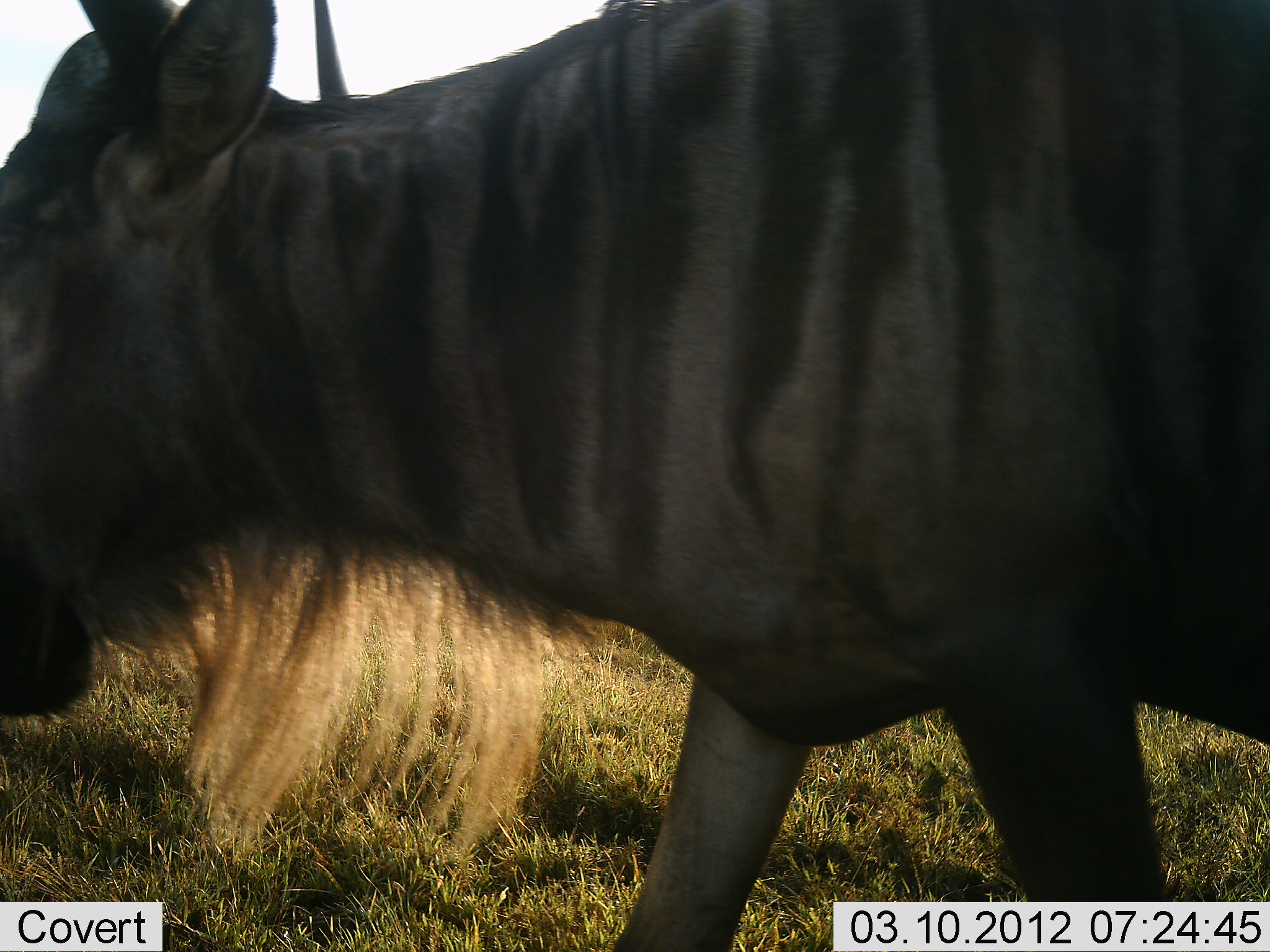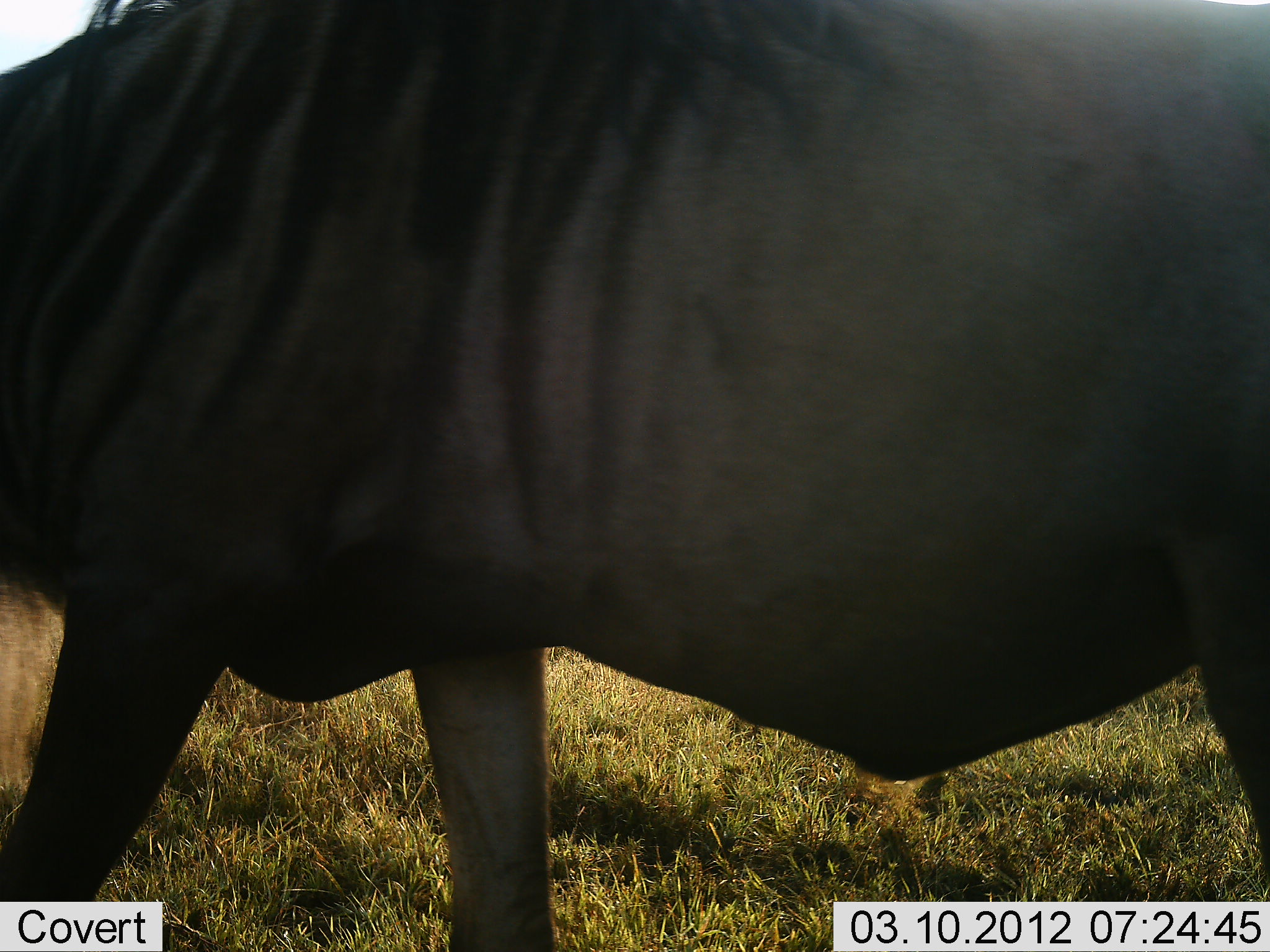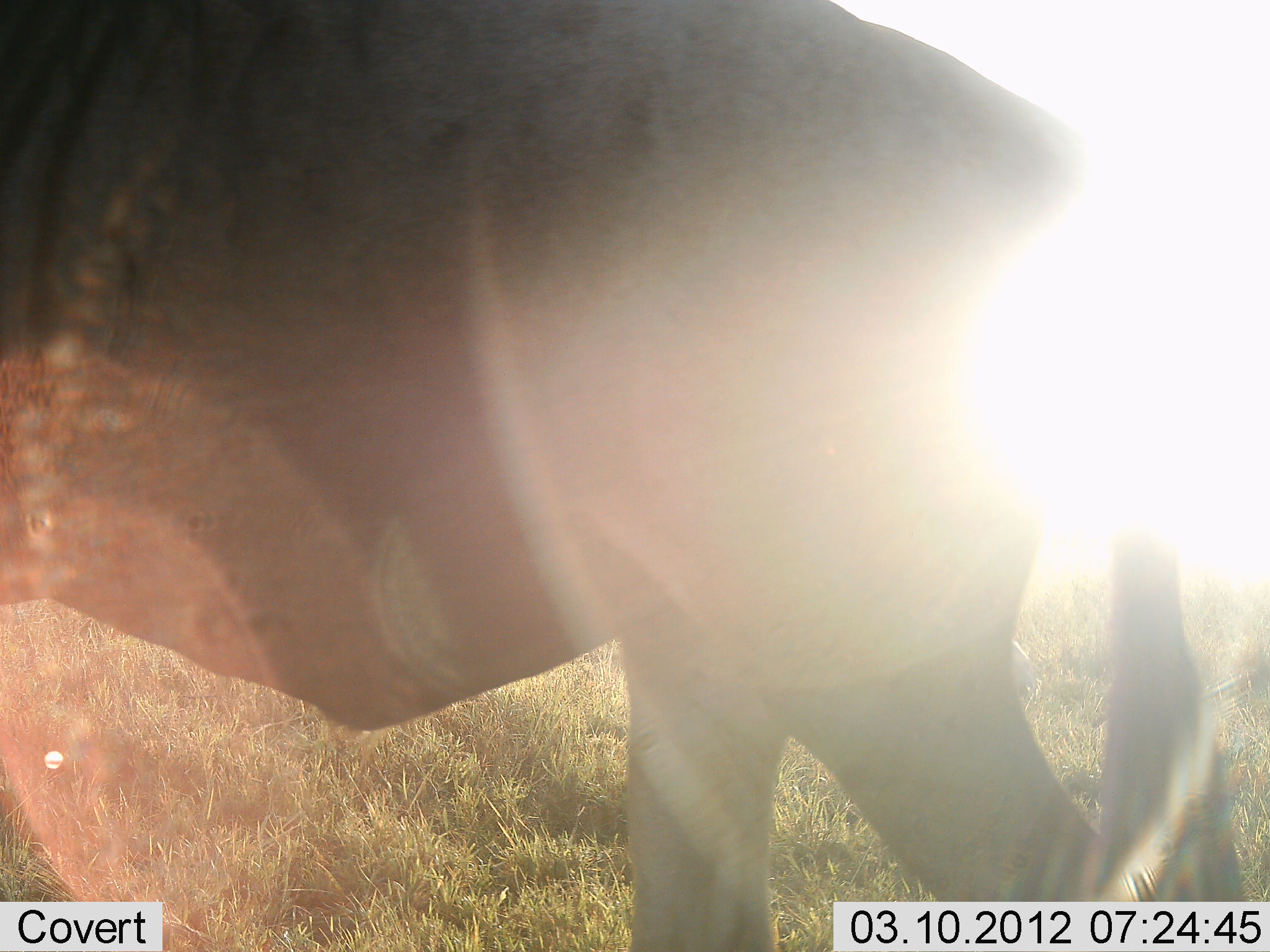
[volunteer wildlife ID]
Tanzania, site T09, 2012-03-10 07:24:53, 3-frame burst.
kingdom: Animalia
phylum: Chordata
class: Mammalia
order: Artiodactyla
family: Bovidae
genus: Connochaetes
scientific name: Connochaetes taurinus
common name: blue wildebeest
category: wildebeest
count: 1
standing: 4%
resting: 0%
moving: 96%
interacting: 0%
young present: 0%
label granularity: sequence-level